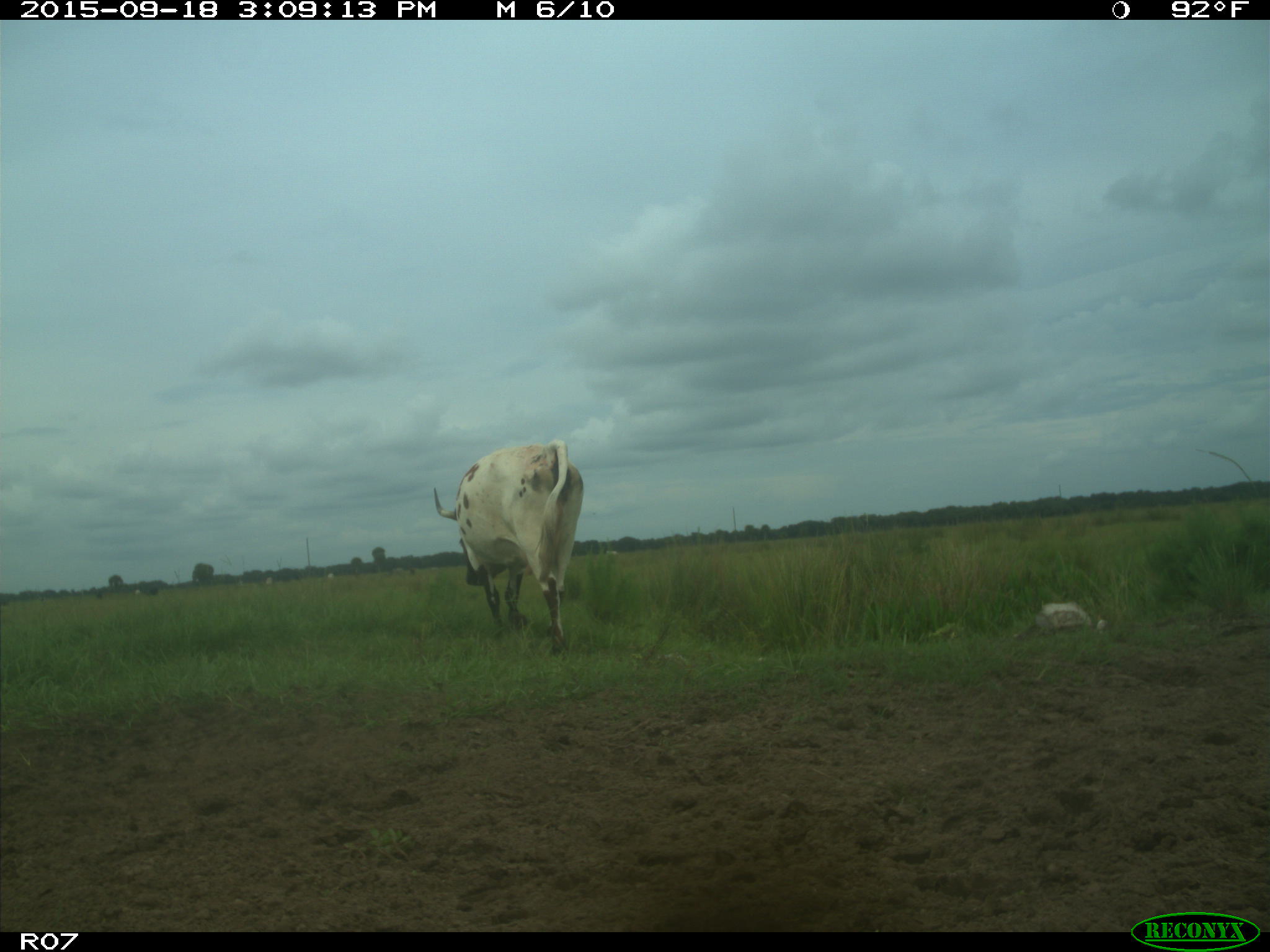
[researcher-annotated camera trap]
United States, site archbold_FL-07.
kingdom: Animalia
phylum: Chordata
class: Mammalia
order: Artiodactyla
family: Bovidae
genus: Bos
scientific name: Bos taurus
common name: domestic cow